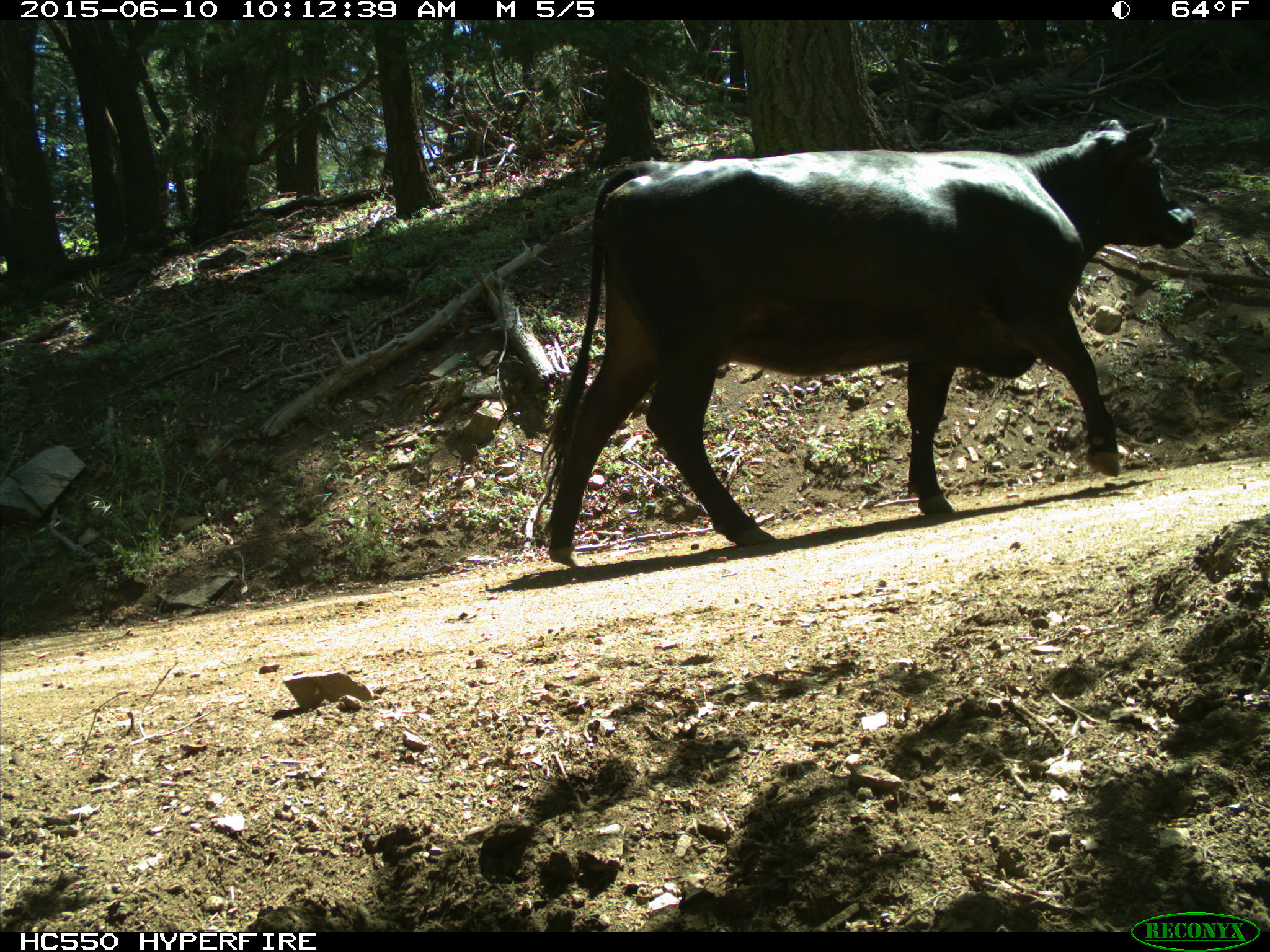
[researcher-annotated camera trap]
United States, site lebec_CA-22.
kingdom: Animalia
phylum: Chordata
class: Mammalia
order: Artiodactyla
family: Bovidae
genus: Bos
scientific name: Bos taurus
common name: domestic cow